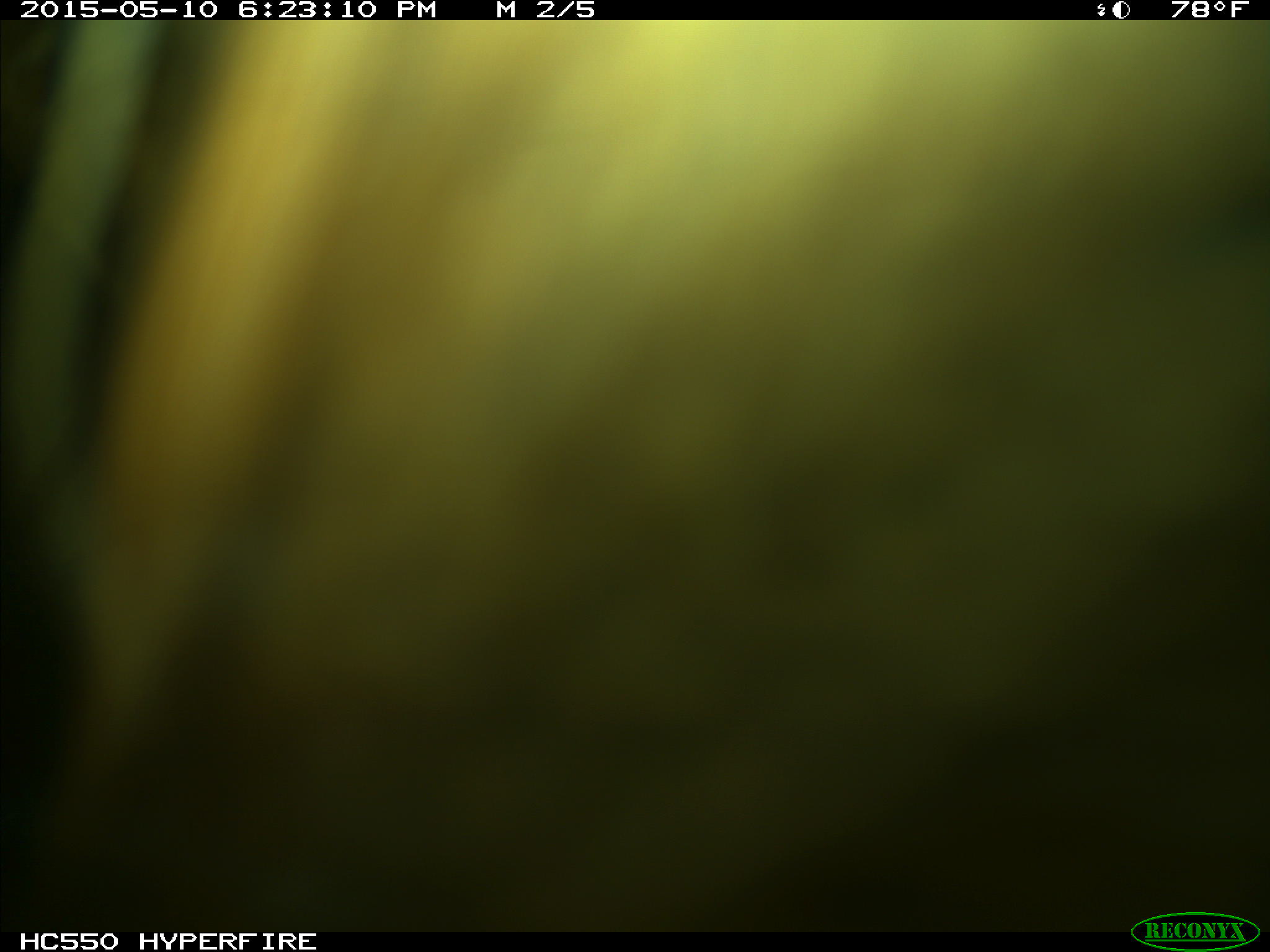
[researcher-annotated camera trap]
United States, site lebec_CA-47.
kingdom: Animalia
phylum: Chordata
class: Mammalia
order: Artiodactyla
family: Bovidae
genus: Bos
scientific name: Bos taurus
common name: domestic cow